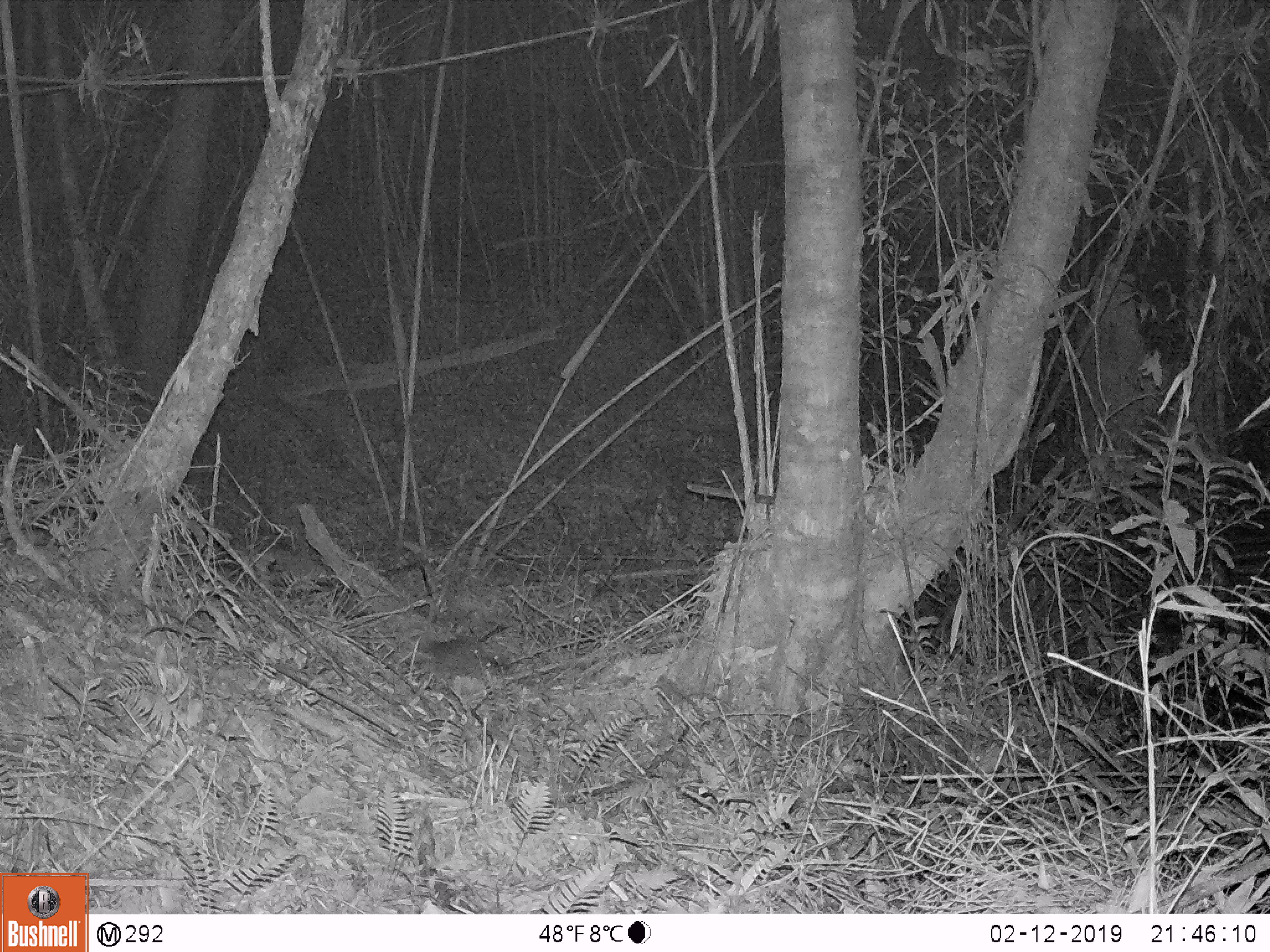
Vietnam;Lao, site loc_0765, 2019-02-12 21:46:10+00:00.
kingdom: Animalia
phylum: Chordata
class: Mammalia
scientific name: Mammalia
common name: mammal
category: unidentified small mammal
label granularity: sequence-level